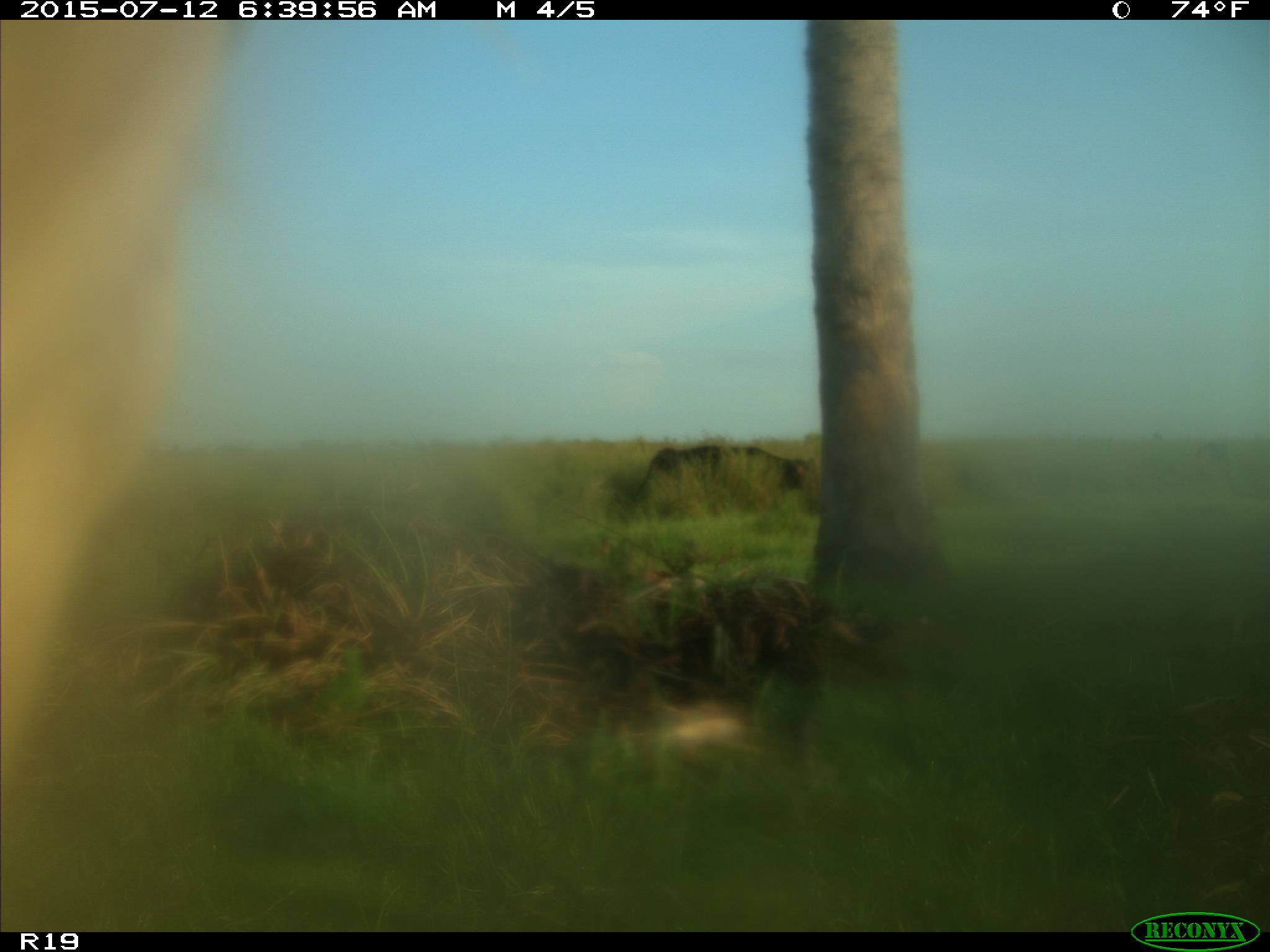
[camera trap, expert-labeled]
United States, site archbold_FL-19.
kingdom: Animalia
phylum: Chordata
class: Mammalia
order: Artiodactyla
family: Bovidae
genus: Bos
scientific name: Bos taurus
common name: domestic cow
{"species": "Bos taurus (domestic cow)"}